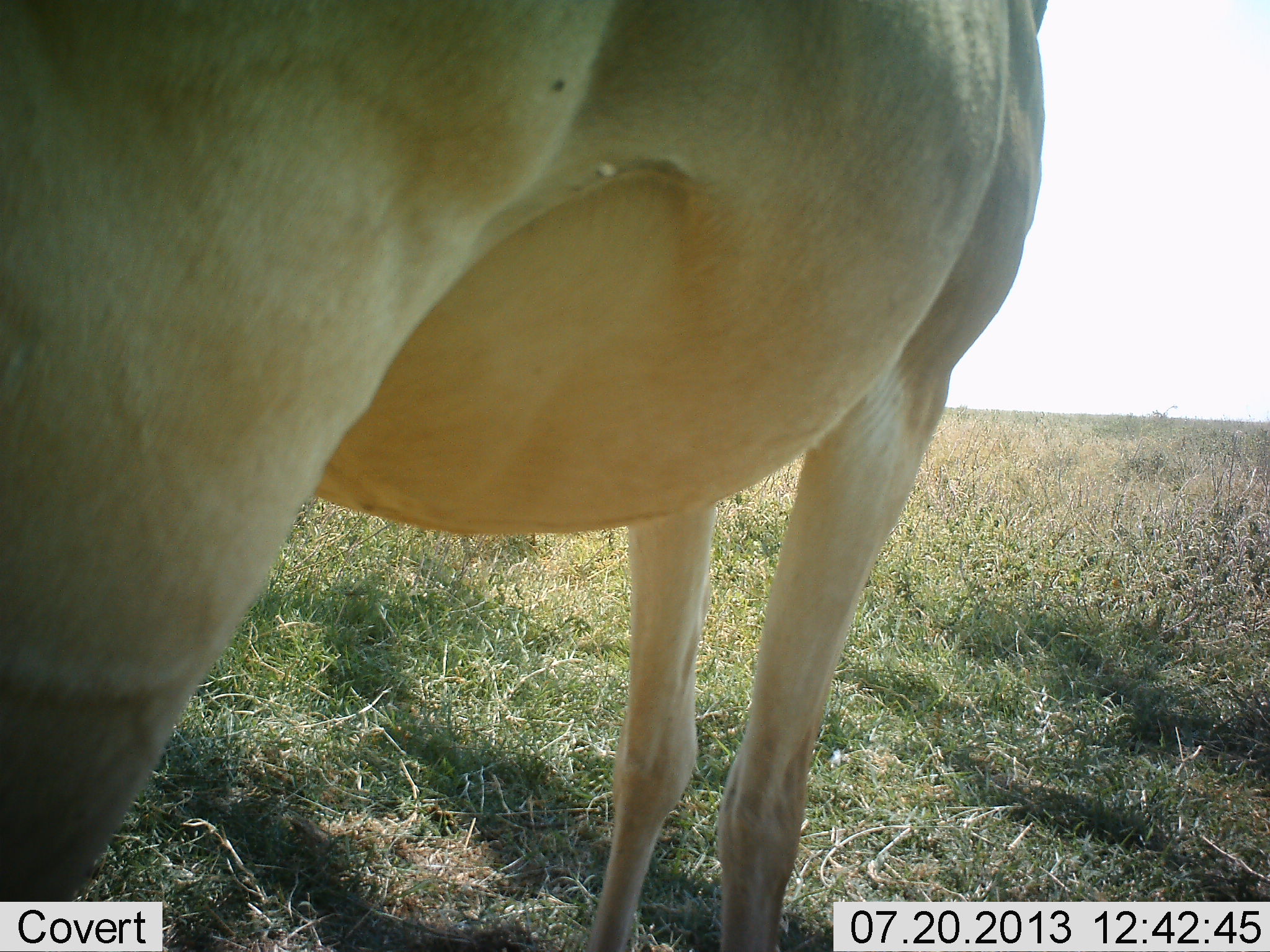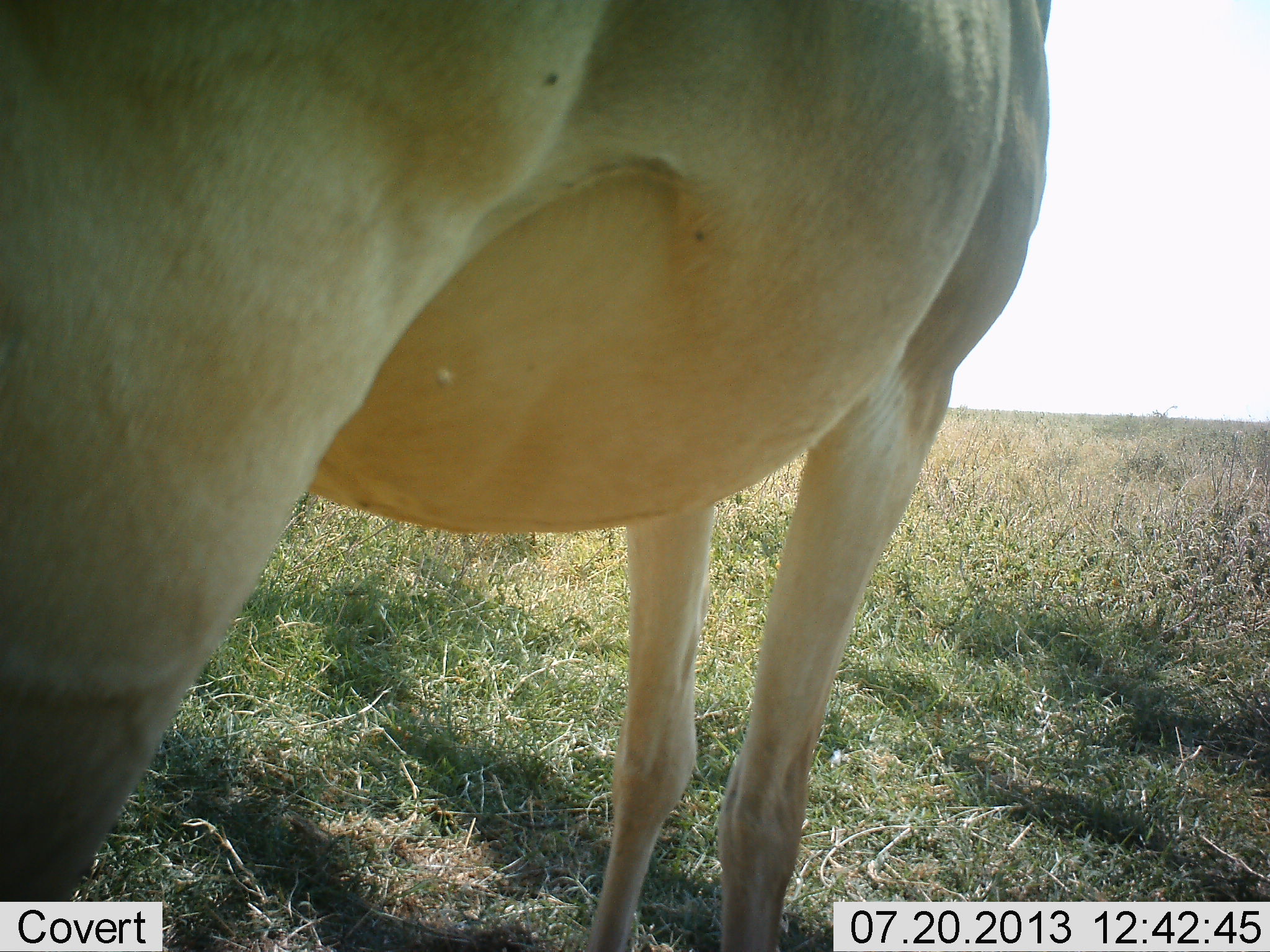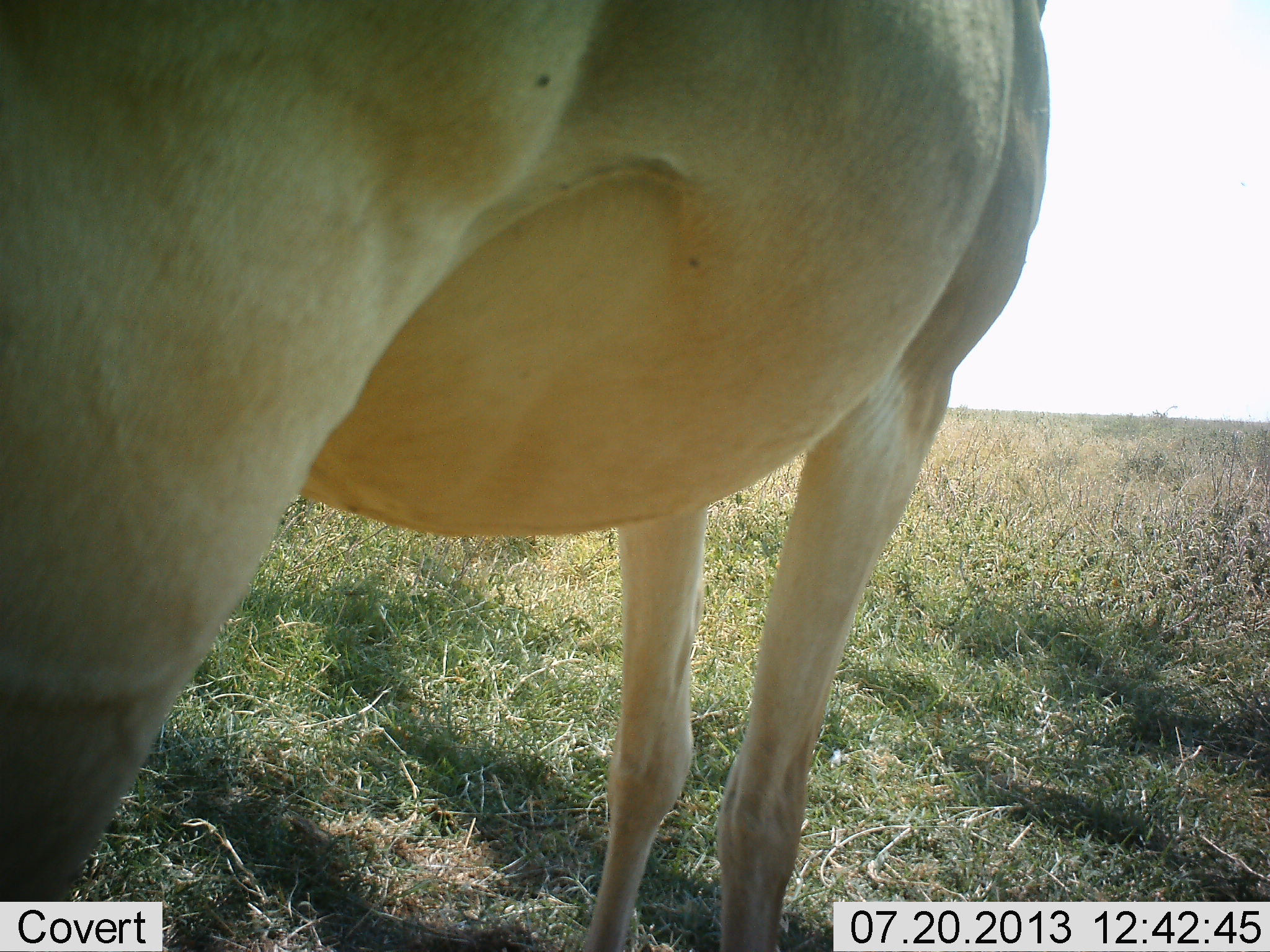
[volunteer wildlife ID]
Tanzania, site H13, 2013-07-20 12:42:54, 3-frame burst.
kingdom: Animalia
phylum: Chordata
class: Mammalia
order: Artiodactyla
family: Bovidae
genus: Alcelaphus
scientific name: Alcelaphus buselaphus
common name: hartebeest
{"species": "hartebeest (Alcelaphus buselaphus)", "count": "1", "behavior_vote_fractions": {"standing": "95%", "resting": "0%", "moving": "0%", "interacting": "0%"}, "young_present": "0%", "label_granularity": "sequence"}